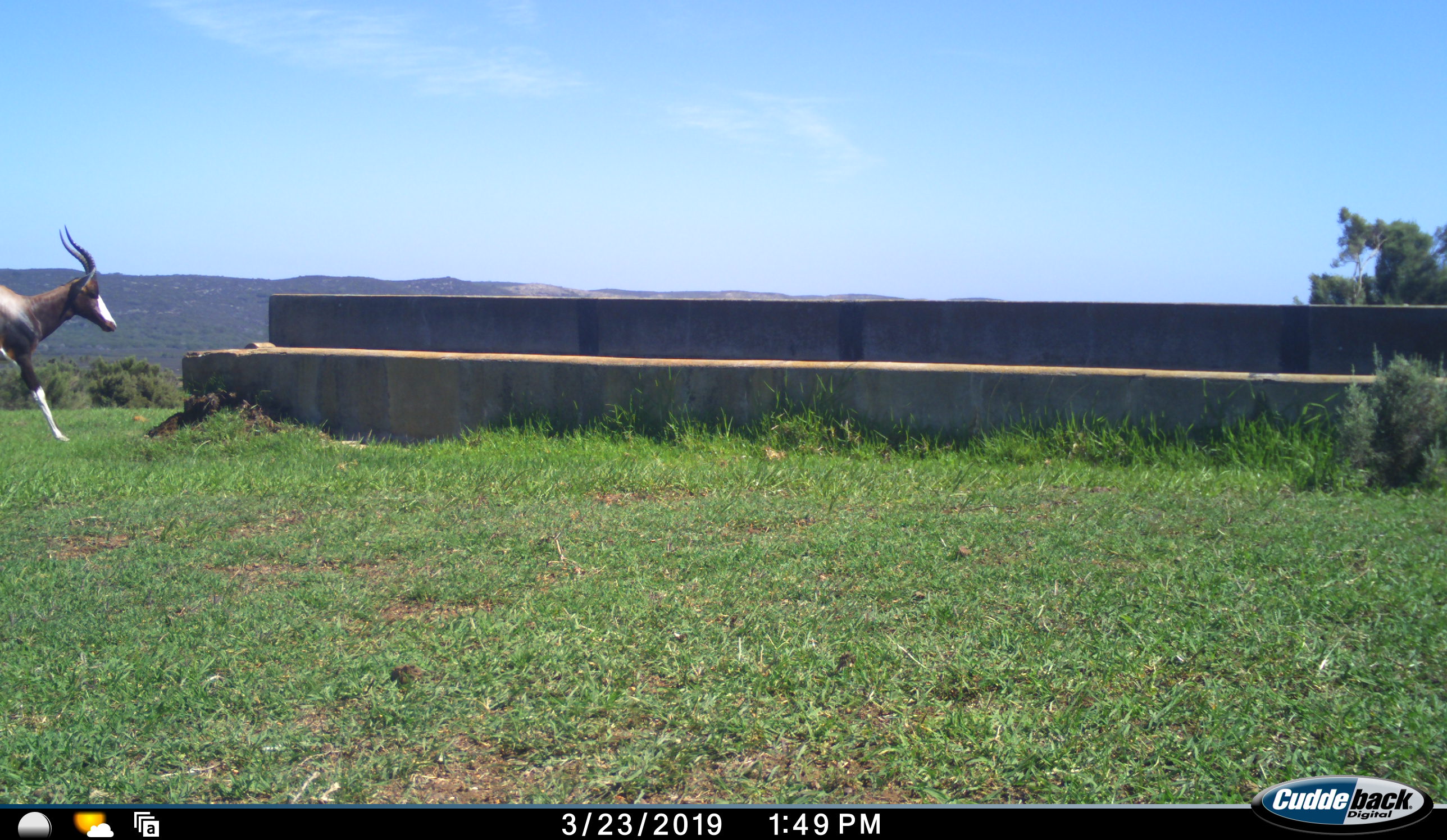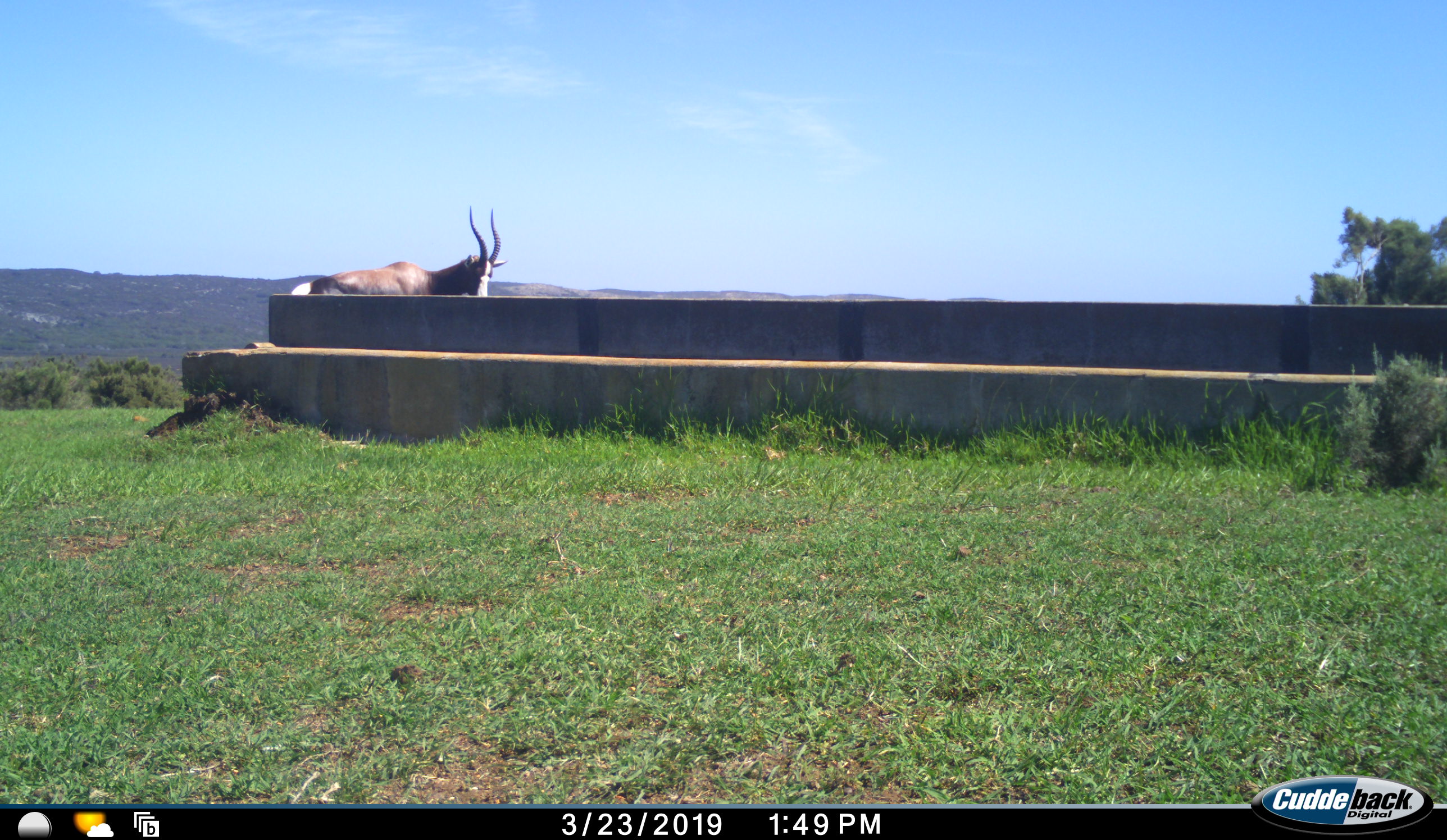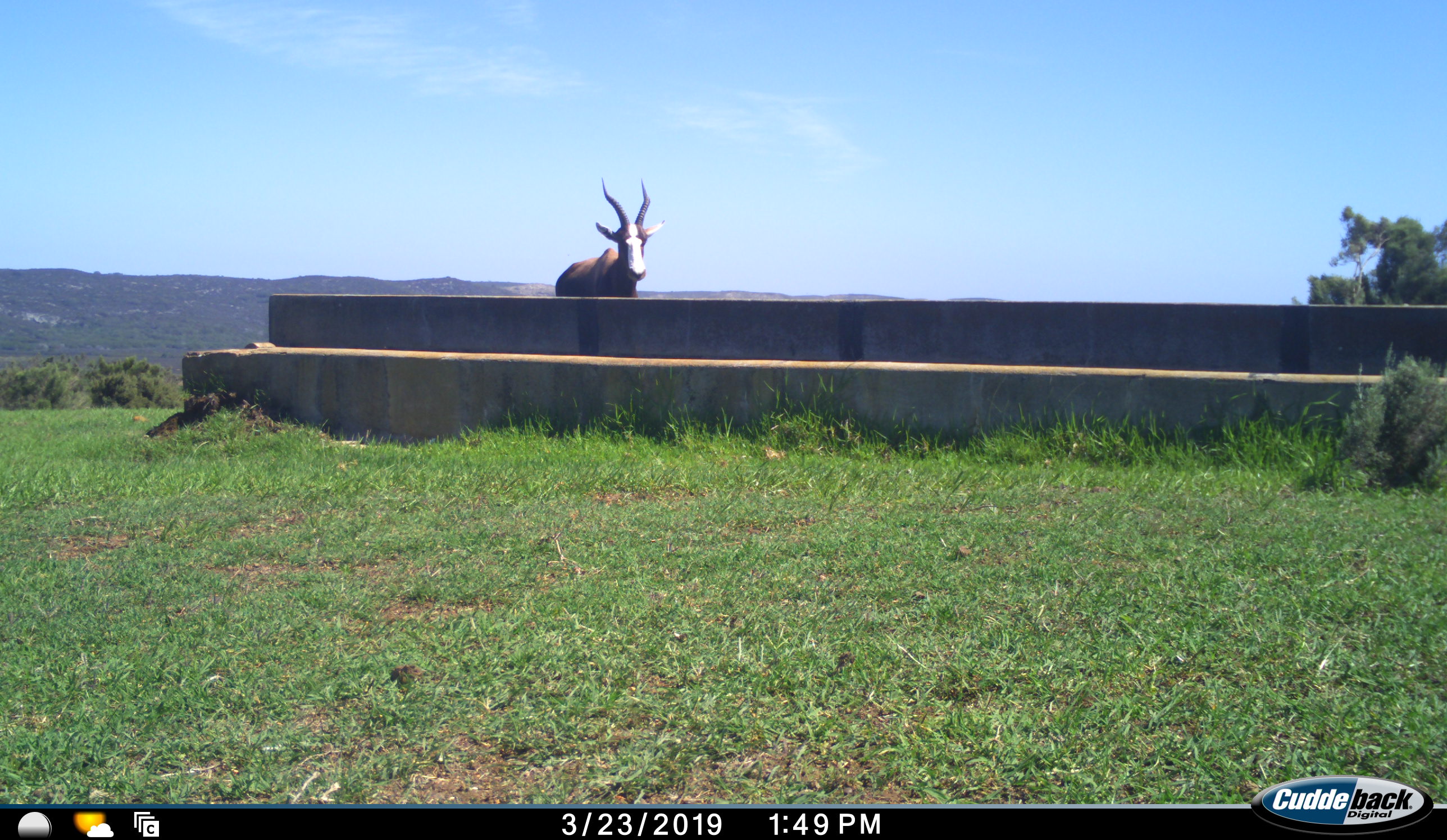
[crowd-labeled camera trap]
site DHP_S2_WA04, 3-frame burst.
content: unidentified animal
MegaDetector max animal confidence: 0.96